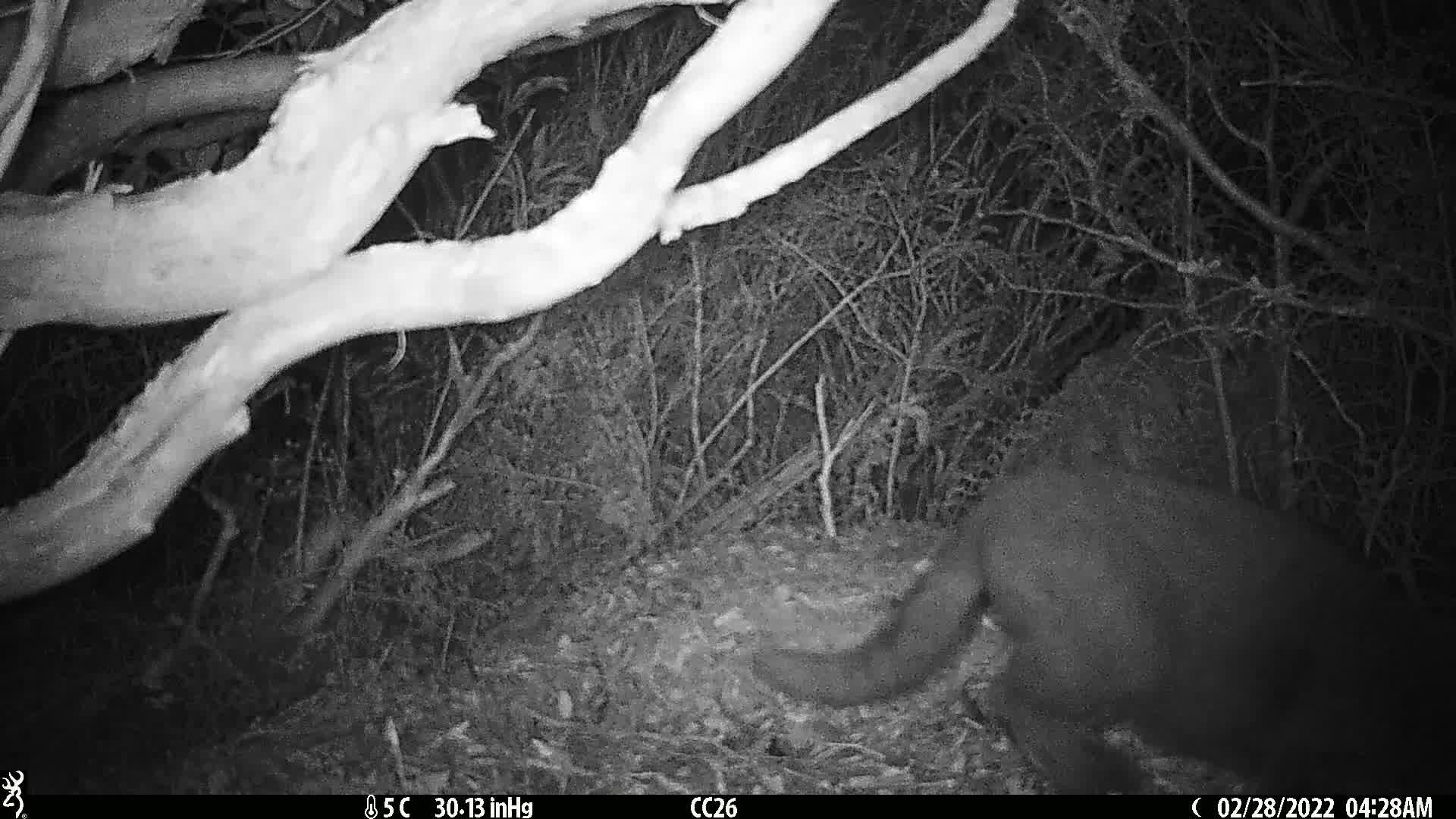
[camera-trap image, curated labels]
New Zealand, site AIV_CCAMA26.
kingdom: Animalia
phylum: Chordata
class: Mammalia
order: Carnivora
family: Felidae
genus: Felis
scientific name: Felis catus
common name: domestic cat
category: cat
Cat (domestic cat) (Felis catus).